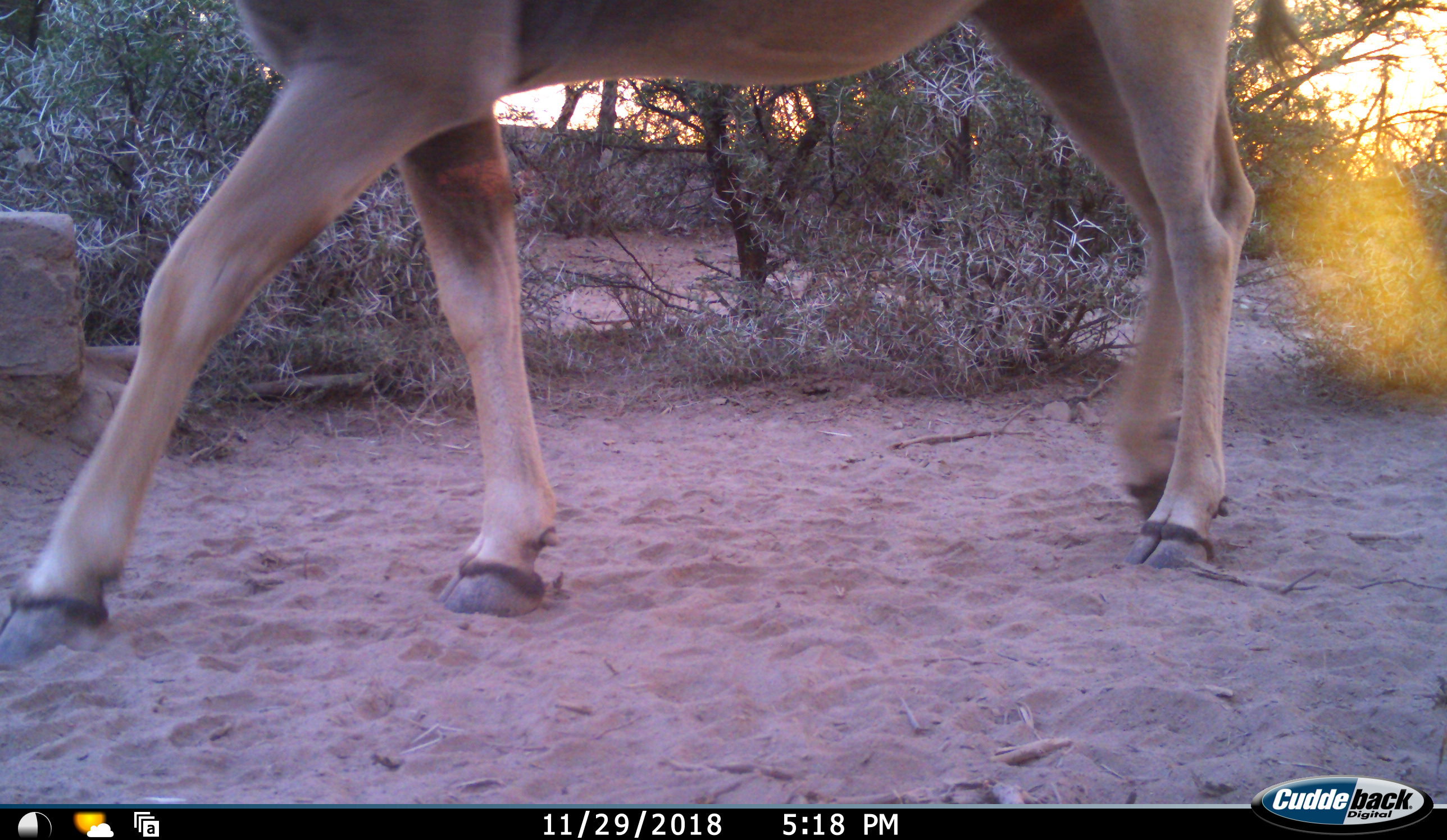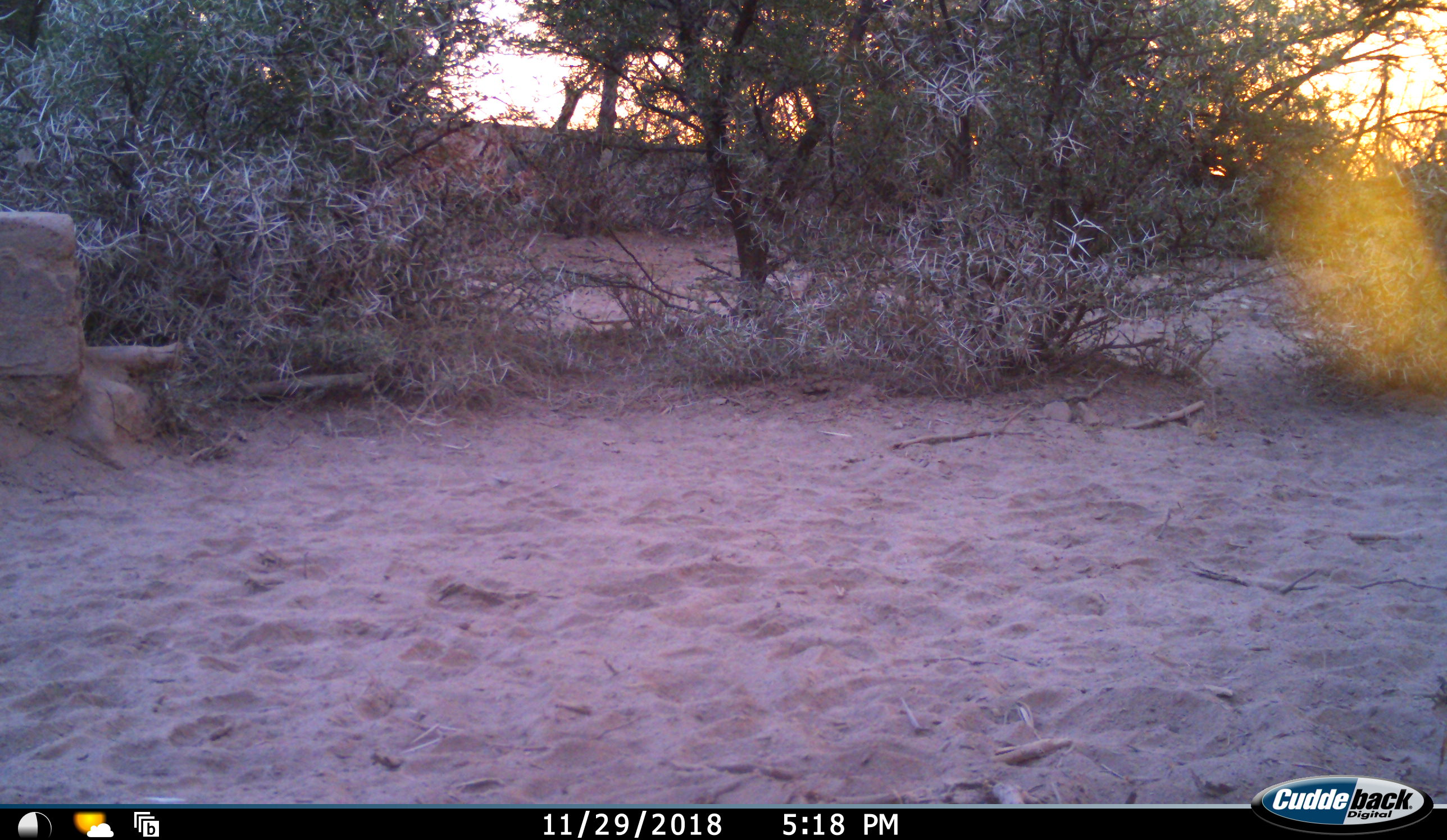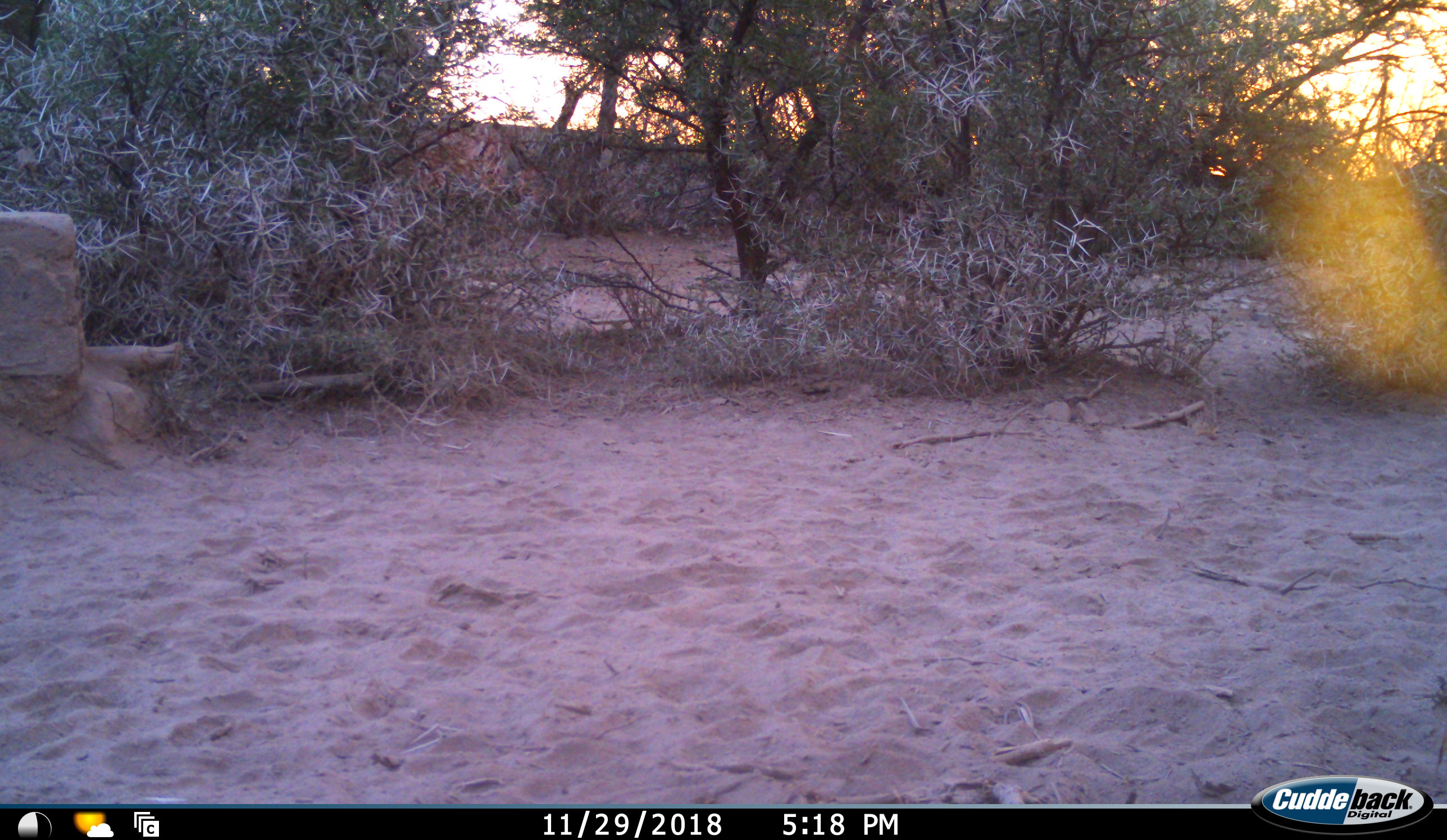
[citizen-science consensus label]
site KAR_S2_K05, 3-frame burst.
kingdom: Animalia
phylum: Chordata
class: Mammalia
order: Artiodactyla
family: Bovidae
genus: Tragelaphus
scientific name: Tragelaphus oryx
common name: eland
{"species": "eland (Tragelaphus oryx)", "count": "1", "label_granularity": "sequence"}